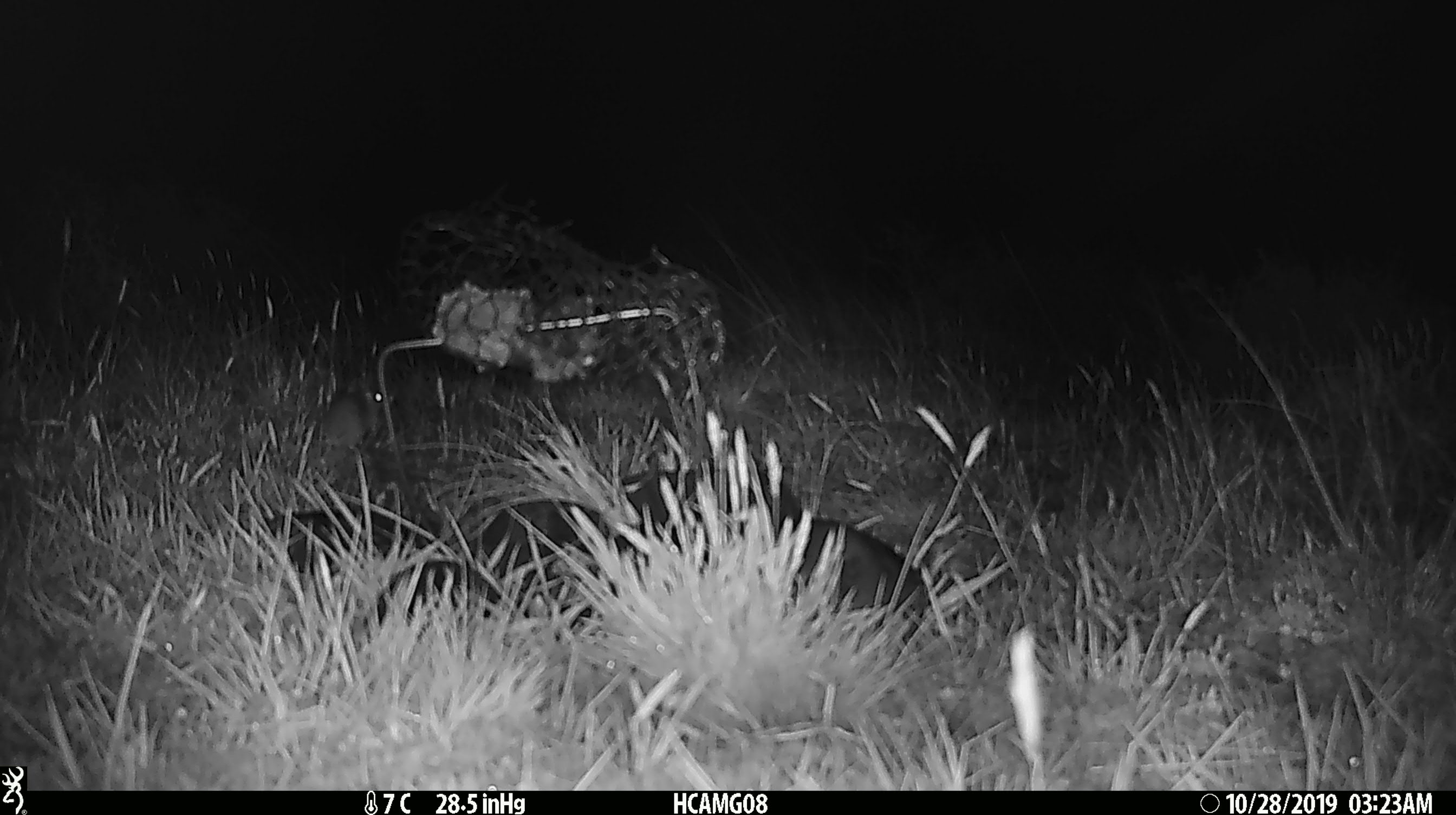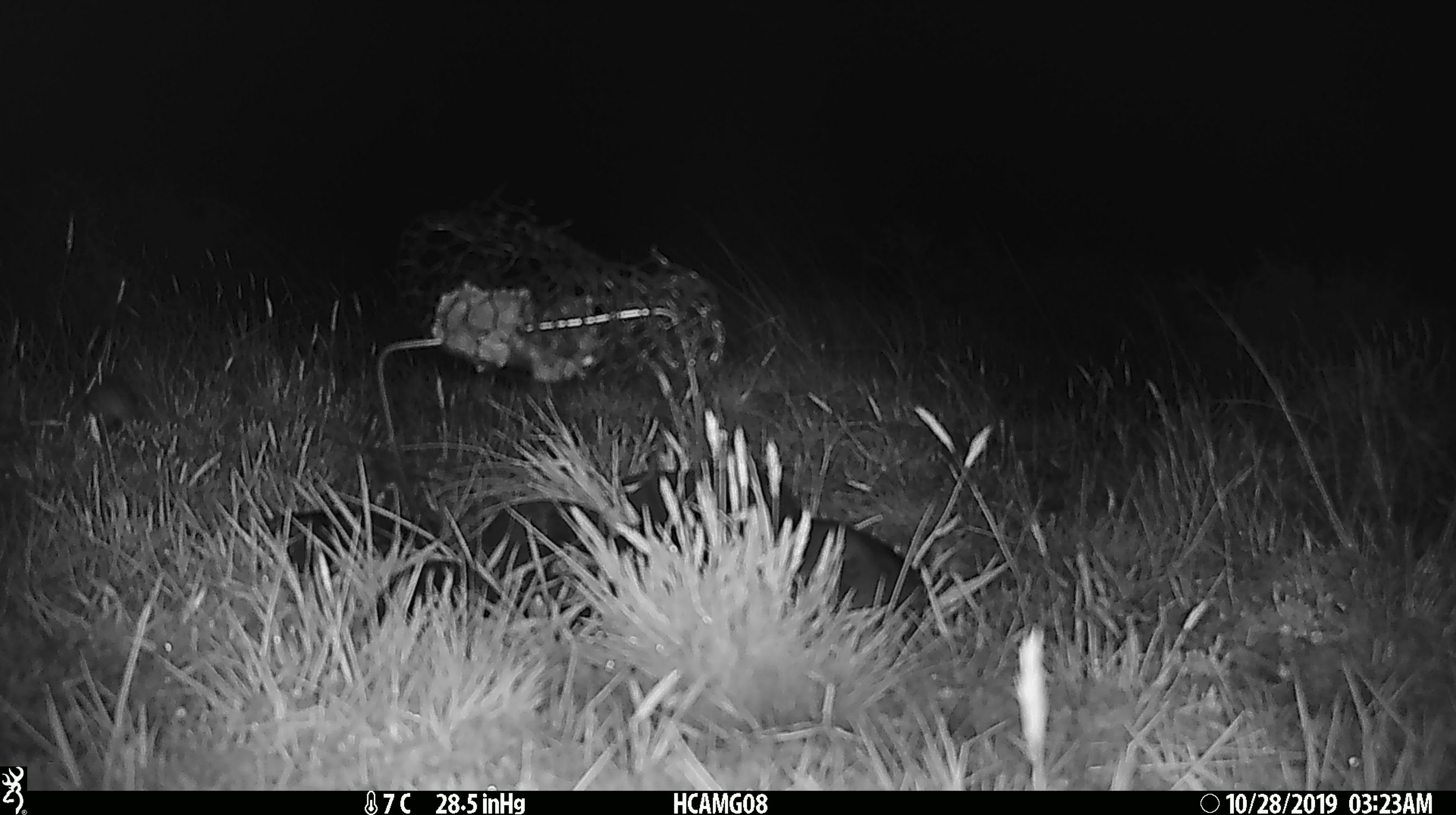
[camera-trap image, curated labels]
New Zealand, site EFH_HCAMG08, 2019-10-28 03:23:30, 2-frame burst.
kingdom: Animalia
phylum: Chordata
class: Mammalia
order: Rodentia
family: Muridae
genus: Mus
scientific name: Mus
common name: mouse